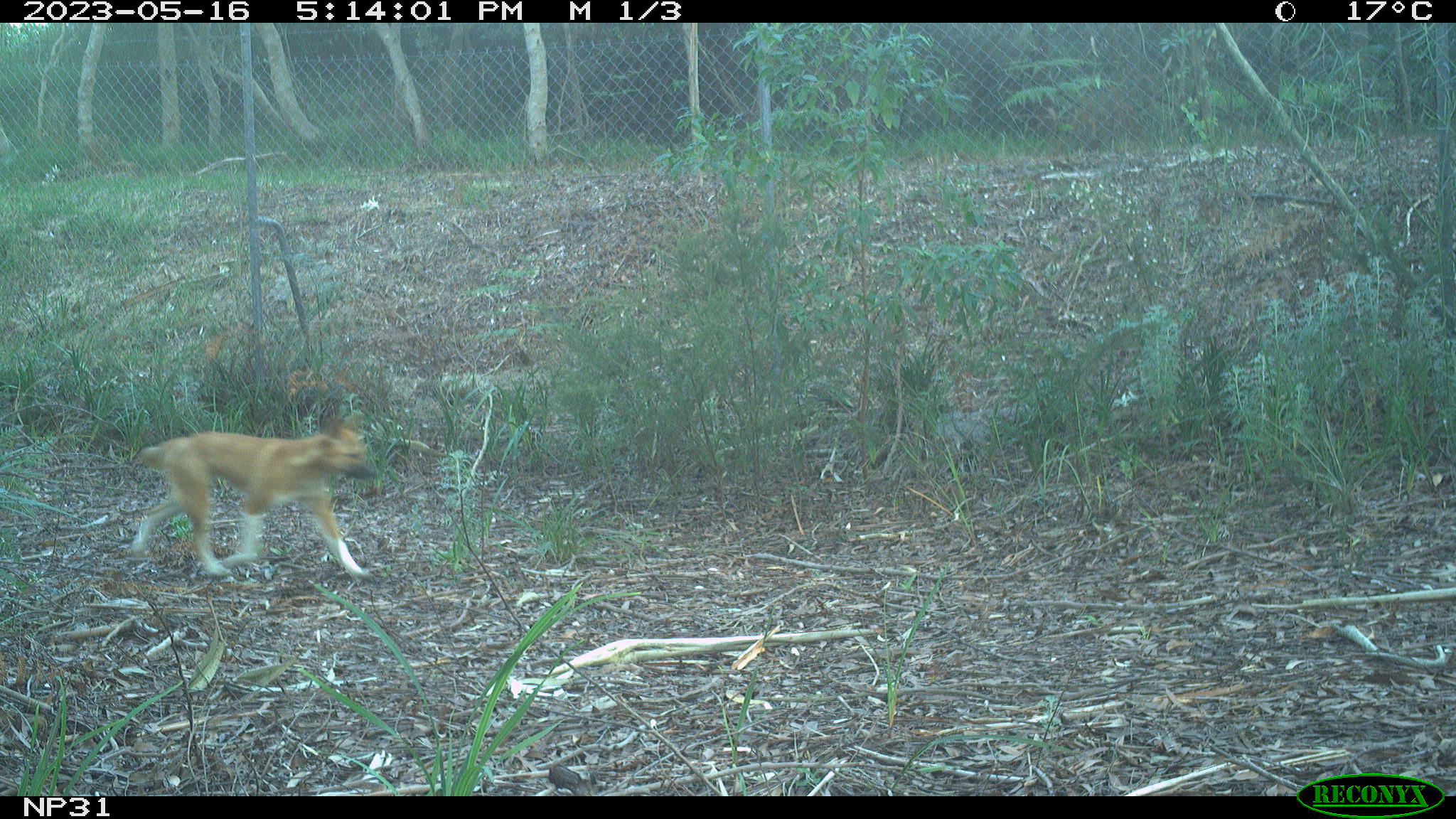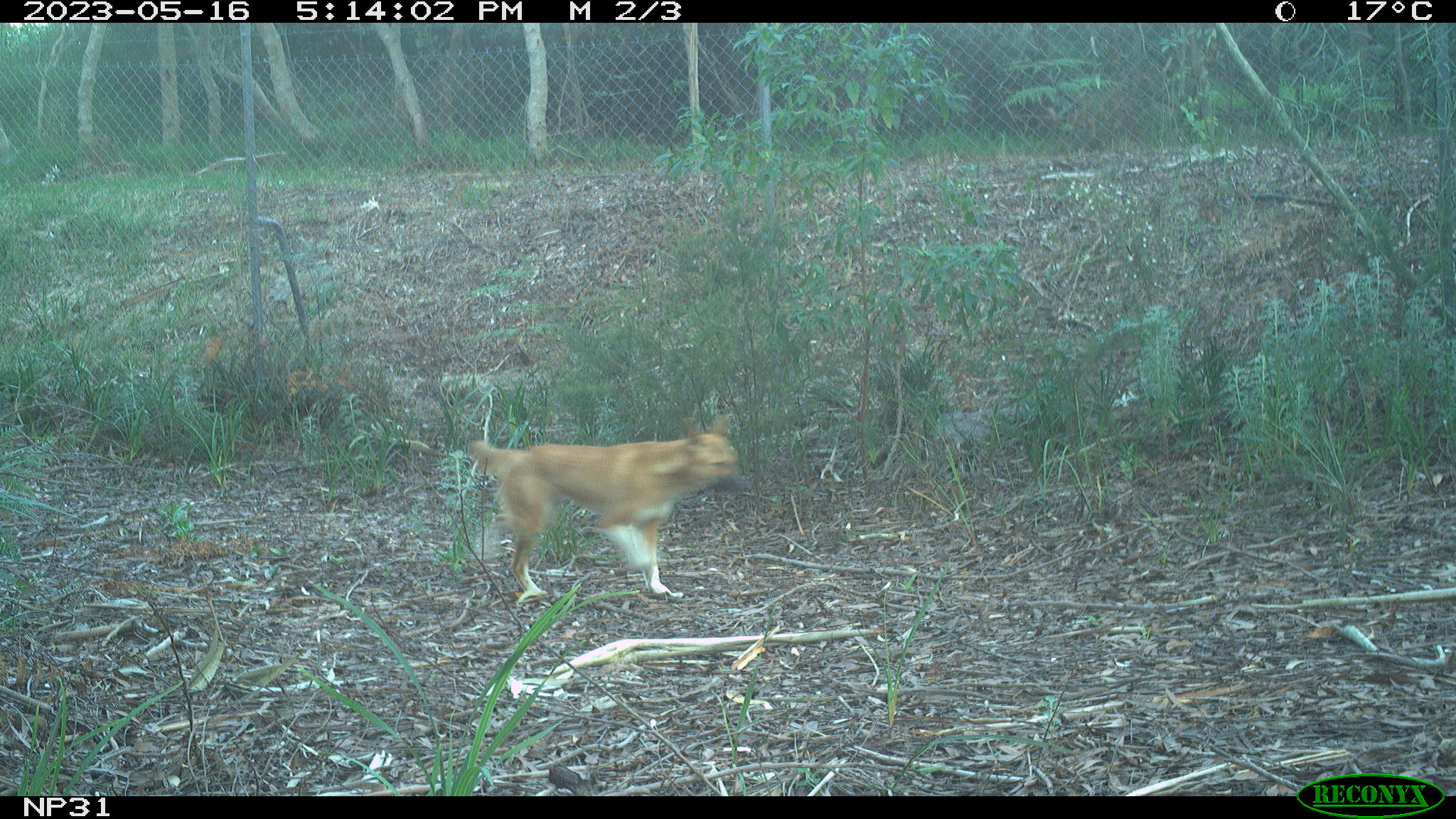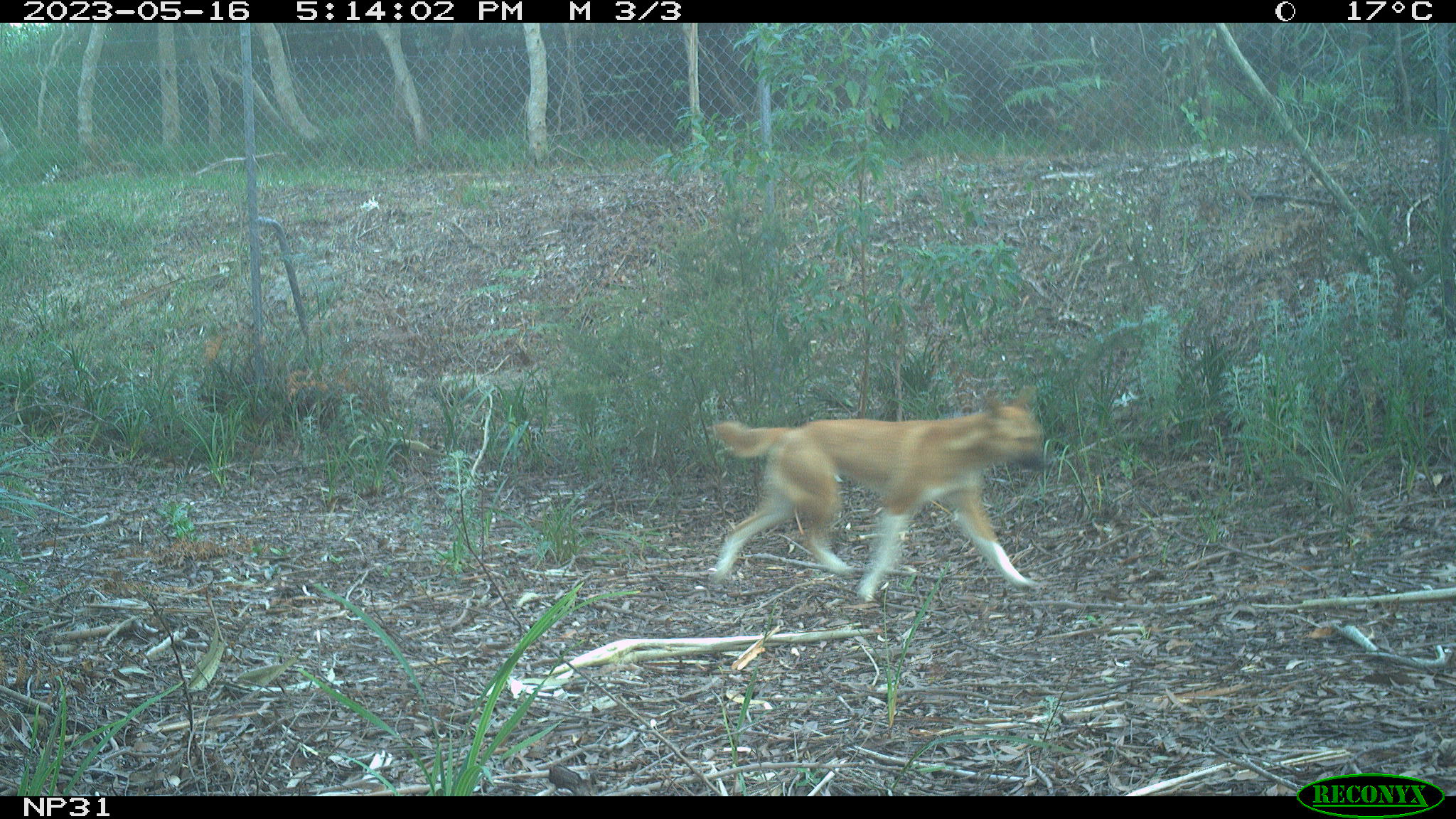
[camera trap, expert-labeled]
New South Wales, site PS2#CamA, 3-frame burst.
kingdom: Animalia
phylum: Chordata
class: Mammalia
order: Carnivora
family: Canidae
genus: Canis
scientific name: Canis familiaris dingo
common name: dingo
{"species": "dingo (Canis familiaris dingo)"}